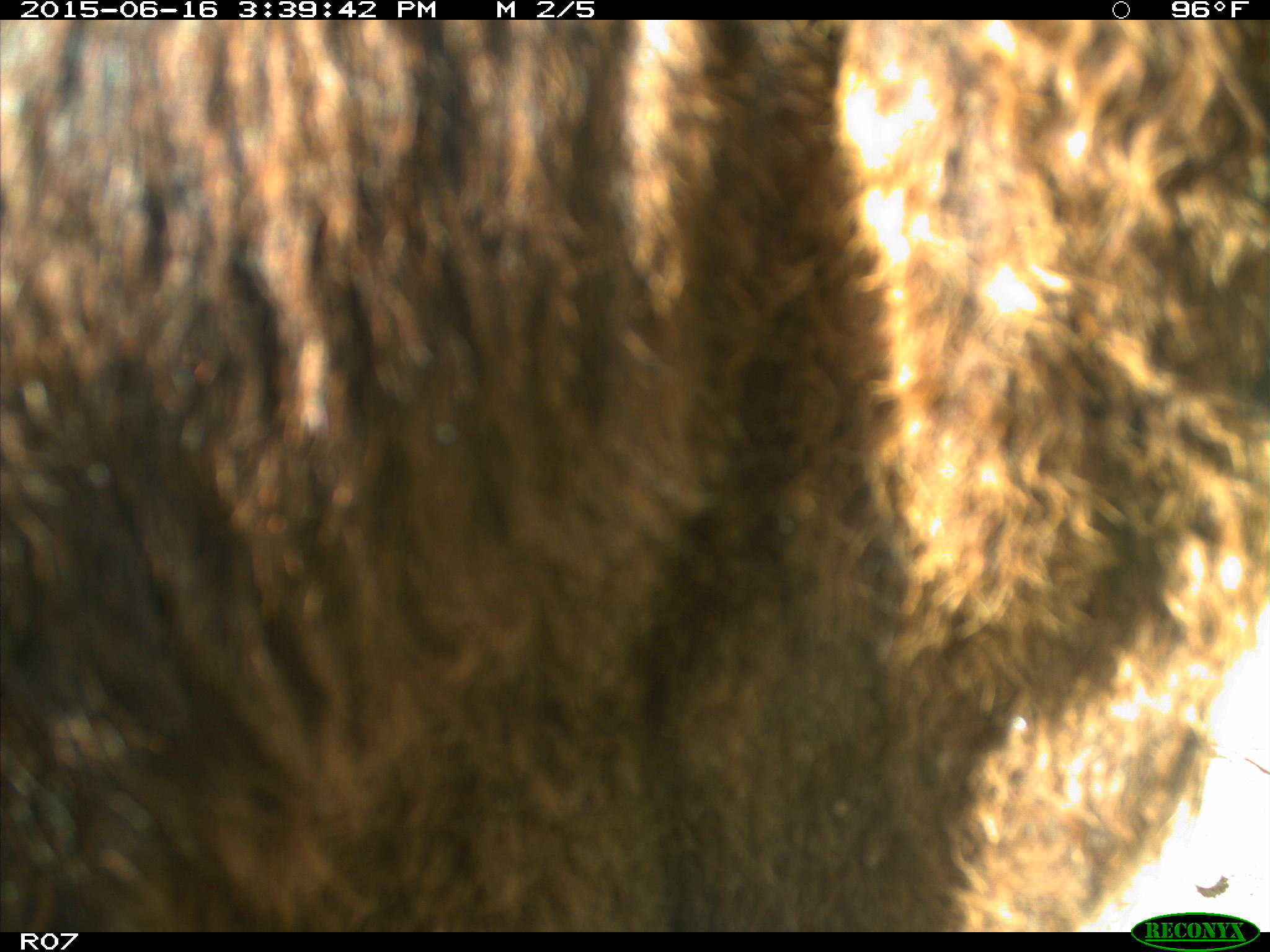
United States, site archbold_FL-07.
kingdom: Animalia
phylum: Chordata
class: Mammalia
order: Artiodactyla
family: Bovidae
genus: Bos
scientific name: Bos taurus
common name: domestic cow